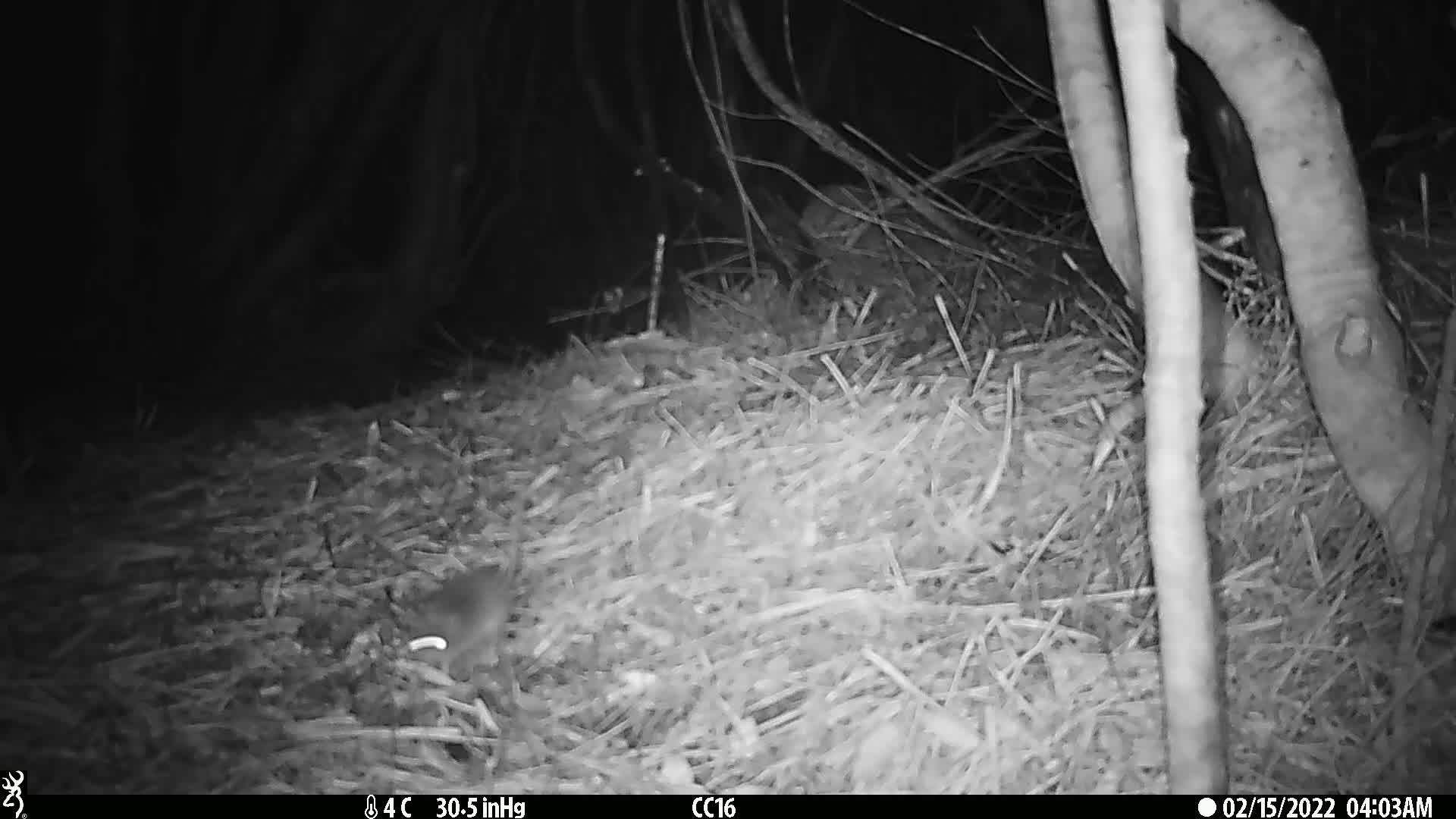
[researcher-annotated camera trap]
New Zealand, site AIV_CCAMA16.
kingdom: Animalia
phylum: Chordata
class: Mammalia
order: Rodentia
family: Muridae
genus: Mus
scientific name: Mus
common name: mouse